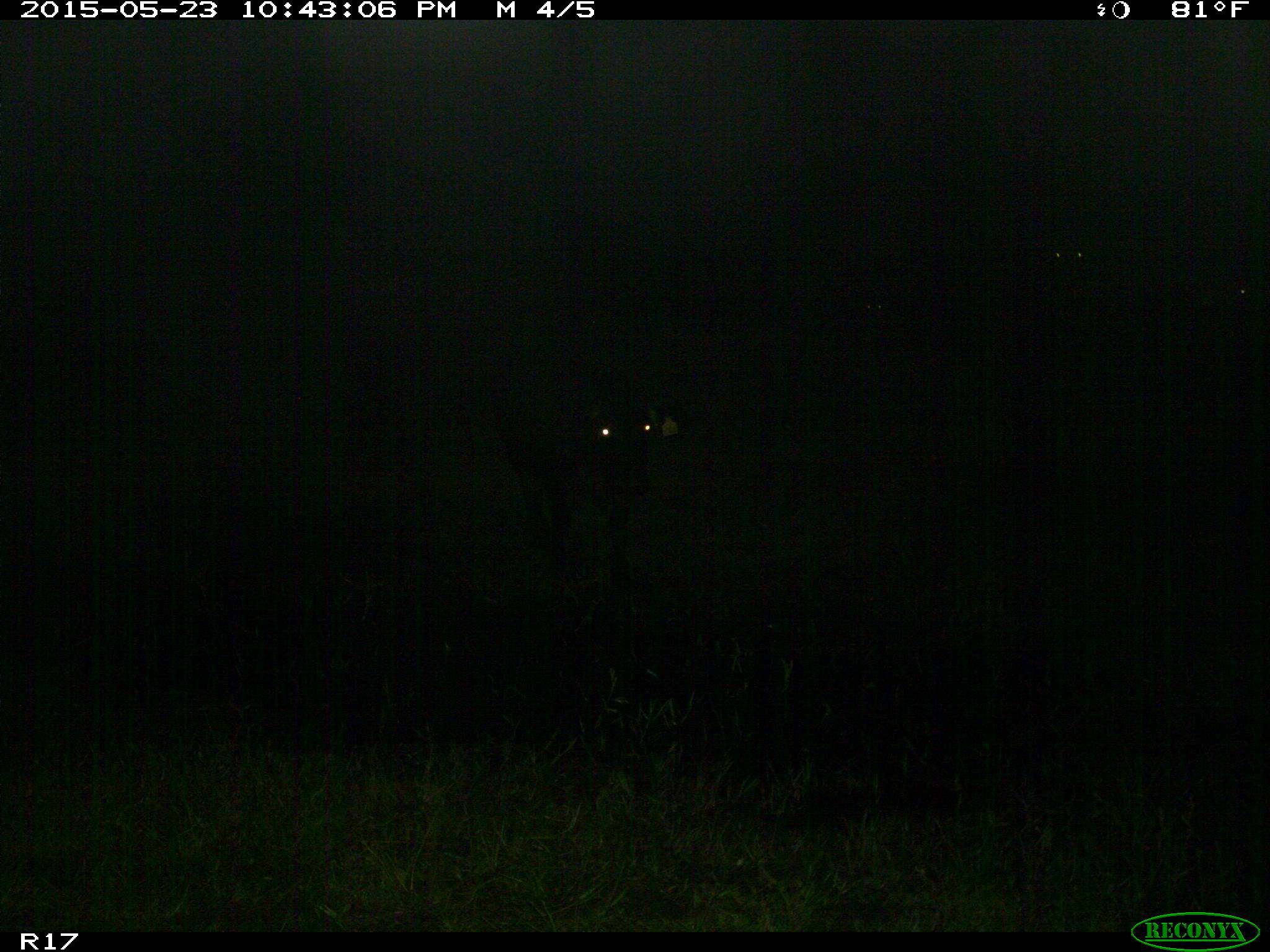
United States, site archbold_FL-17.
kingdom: Animalia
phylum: Chordata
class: Mammalia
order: Artiodactyla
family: Bovidae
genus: Bos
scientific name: Bos taurus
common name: domestic cow